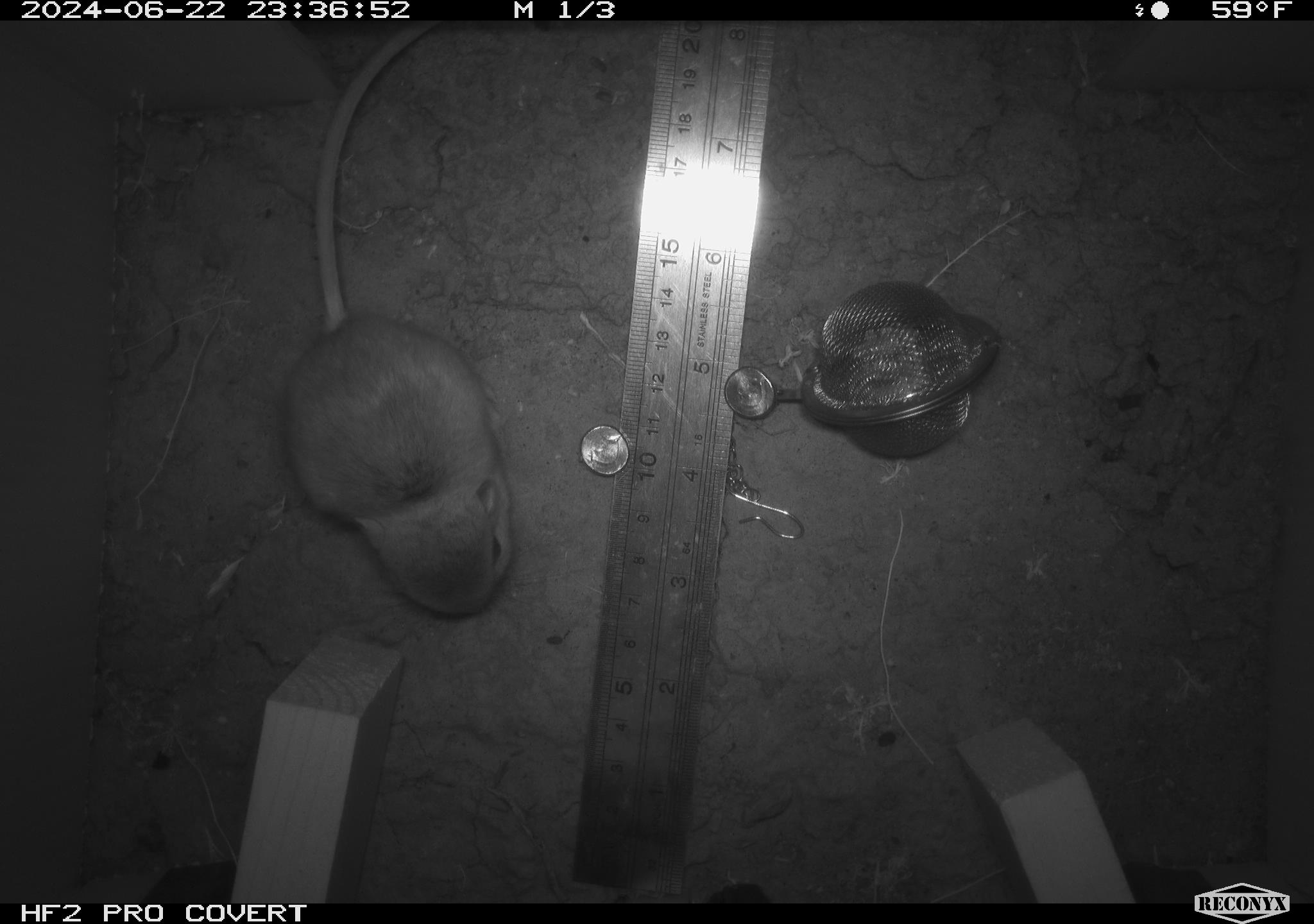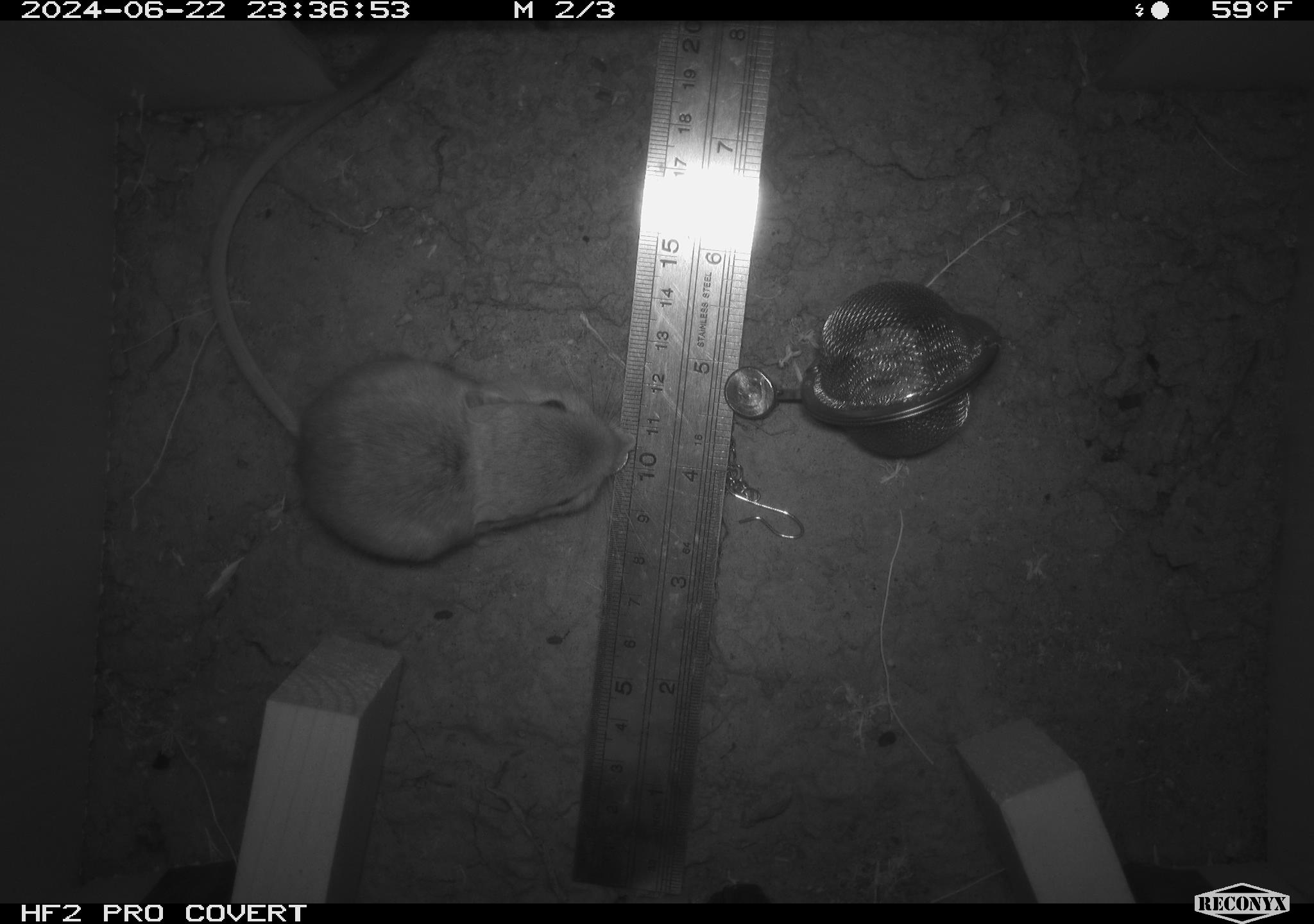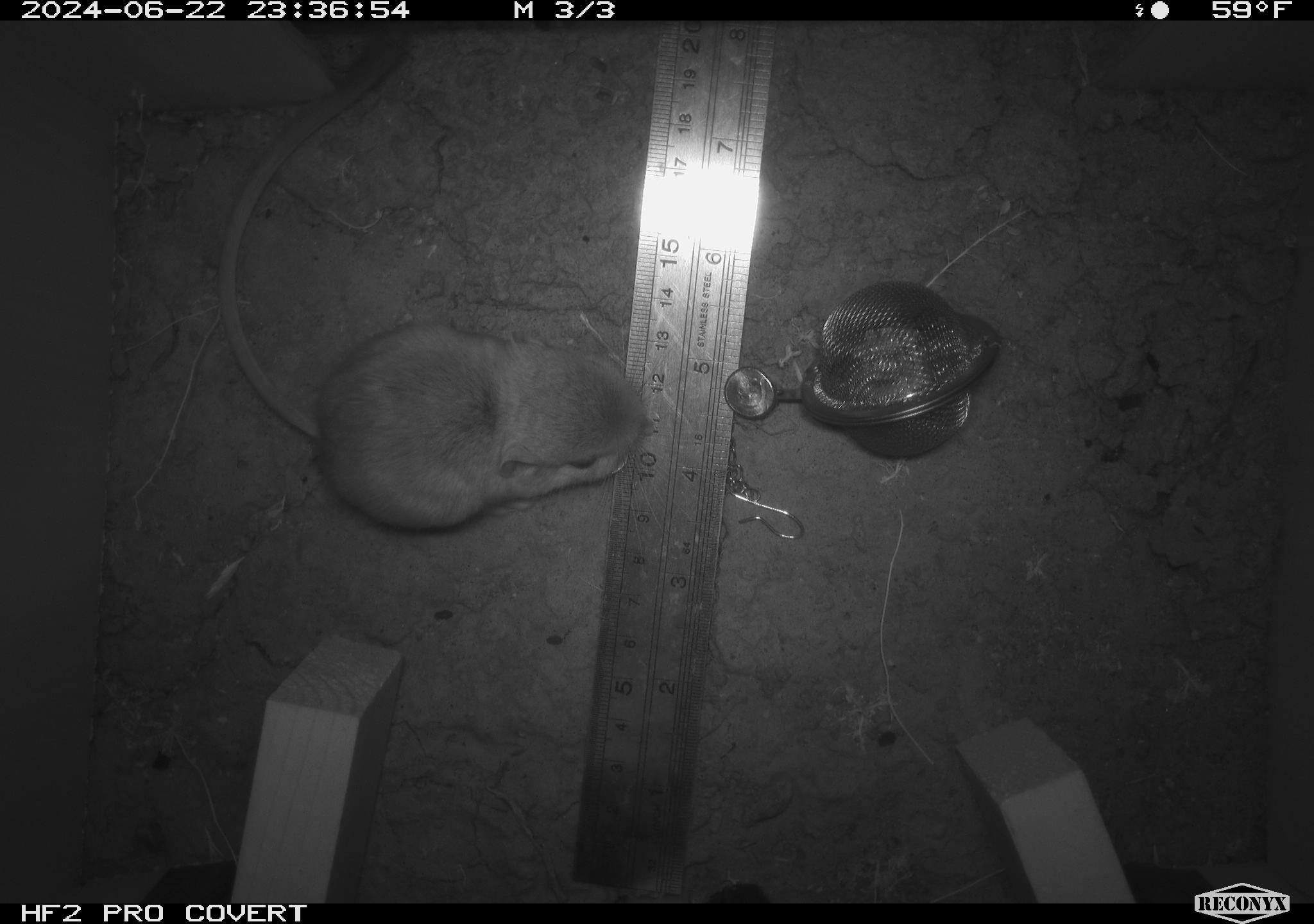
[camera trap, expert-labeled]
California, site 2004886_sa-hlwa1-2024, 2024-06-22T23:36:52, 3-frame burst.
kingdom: Animalia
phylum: Chordata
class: Mammalia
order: Rodentia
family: Heteromyidae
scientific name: Heteromyidae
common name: kangaroo rats and pocket mice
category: heteromyidae family